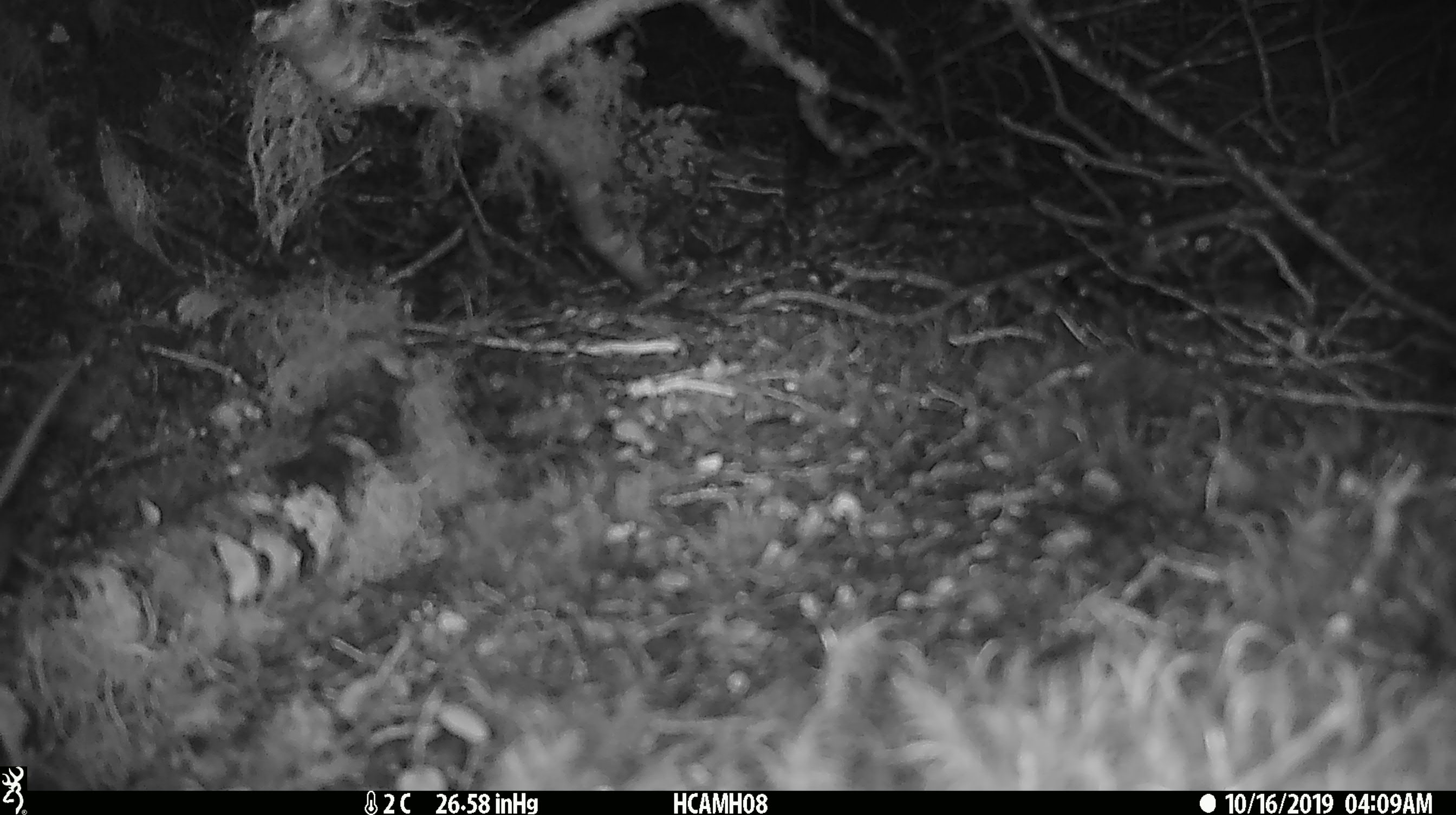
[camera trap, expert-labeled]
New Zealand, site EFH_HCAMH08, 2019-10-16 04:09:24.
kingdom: Animalia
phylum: Chordata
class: Mammalia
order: Rodentia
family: Muridae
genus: Mus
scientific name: Mus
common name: mouse